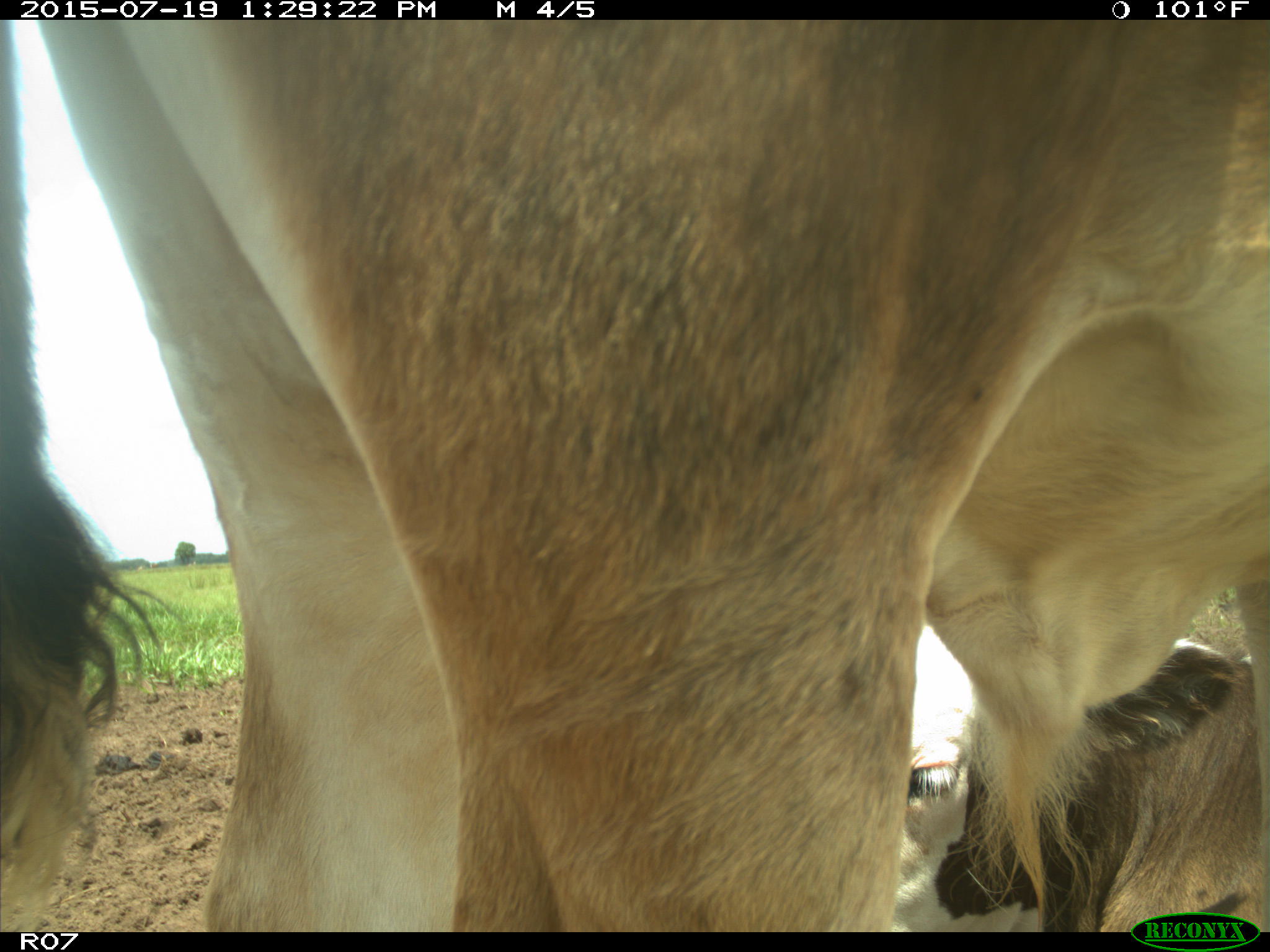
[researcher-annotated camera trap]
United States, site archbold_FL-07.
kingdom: Animalia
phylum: Chordata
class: Mammalia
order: Artiodactyla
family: Bovidae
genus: Bos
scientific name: Bos taurus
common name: domestic cow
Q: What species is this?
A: Bos taurus (domestic cow).